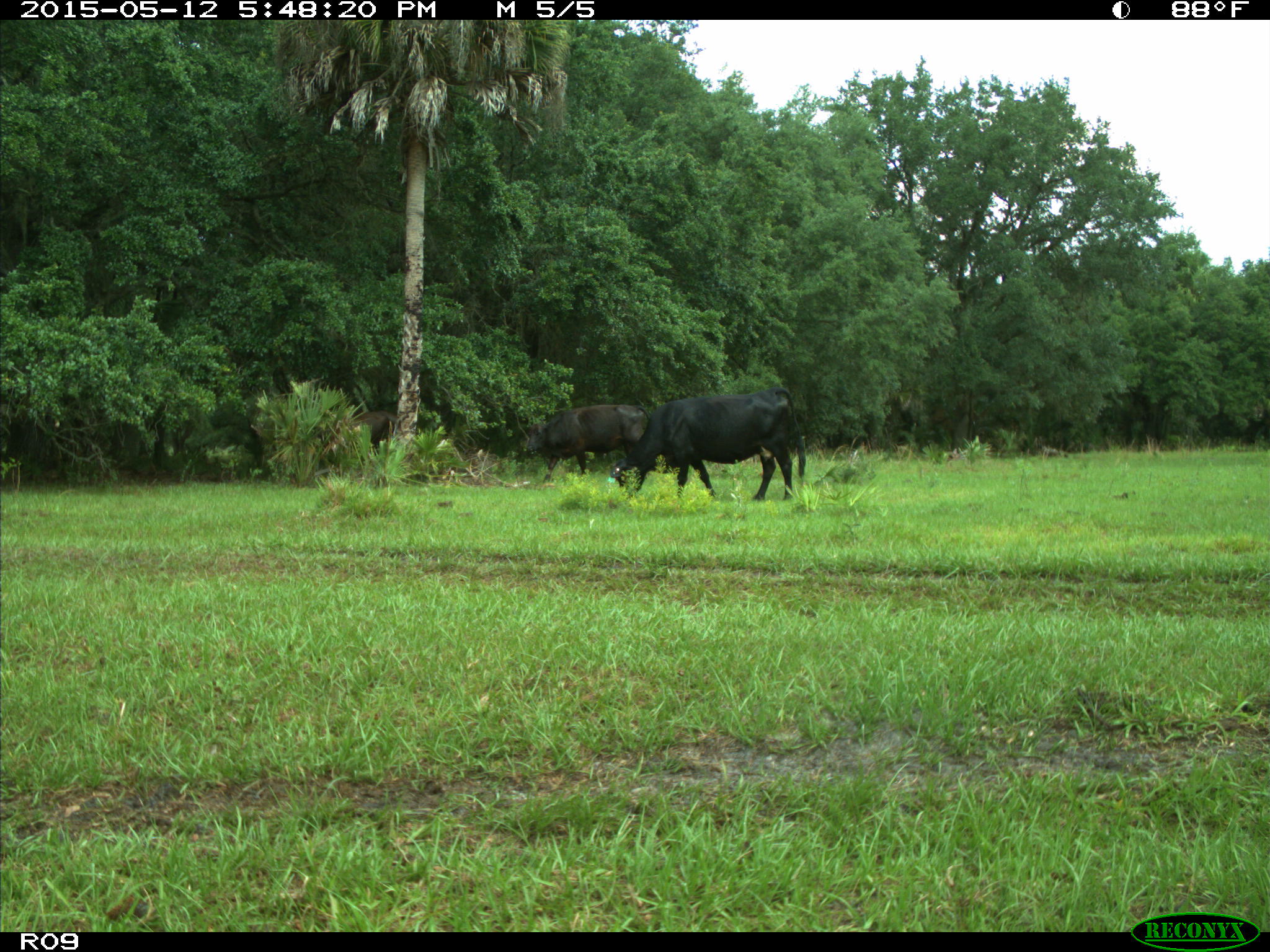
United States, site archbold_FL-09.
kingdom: Animalia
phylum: Chordata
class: Mammalia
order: Artiodactyla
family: Bovidae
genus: Bos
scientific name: Bos taurus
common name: domestic cow